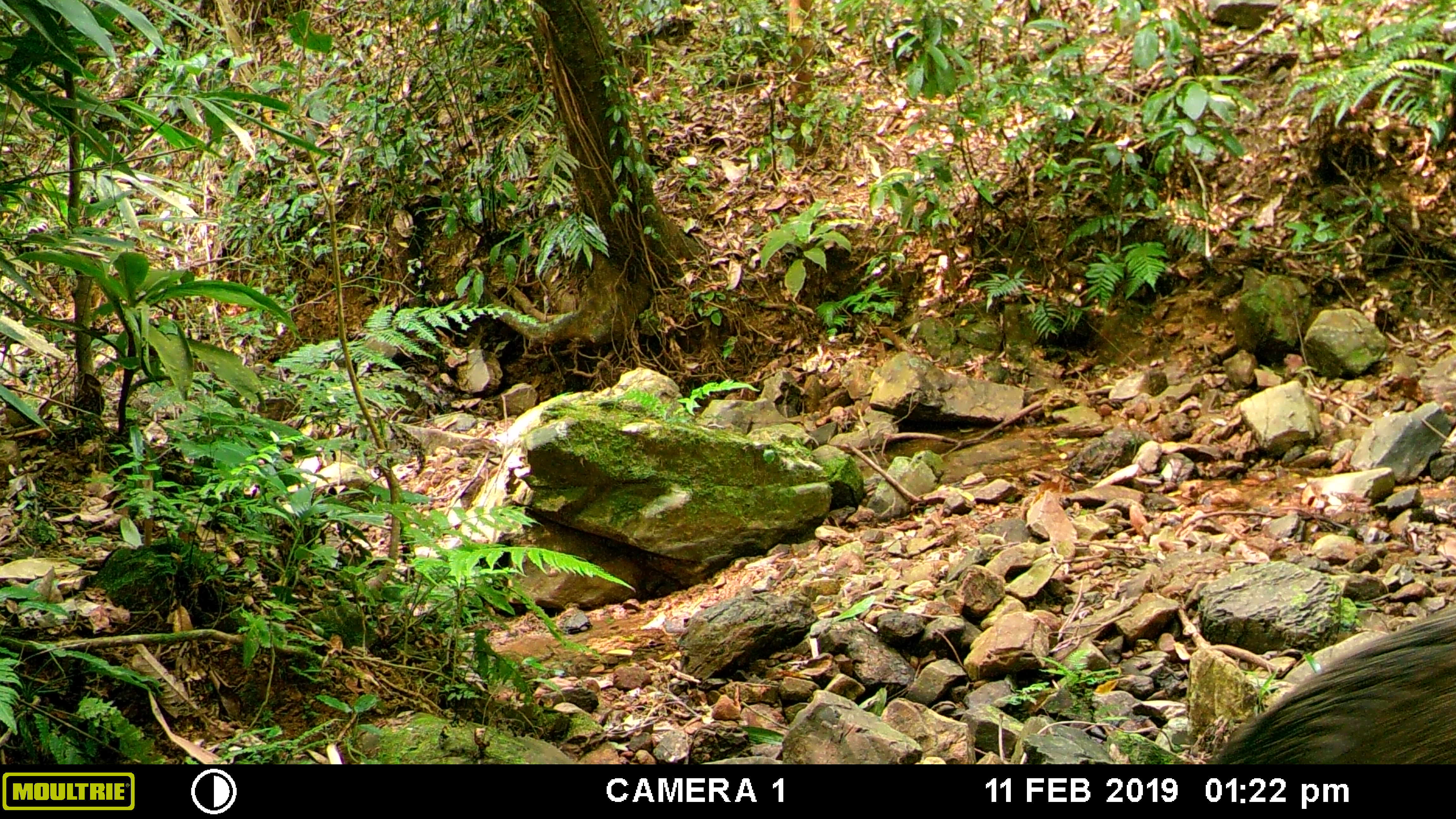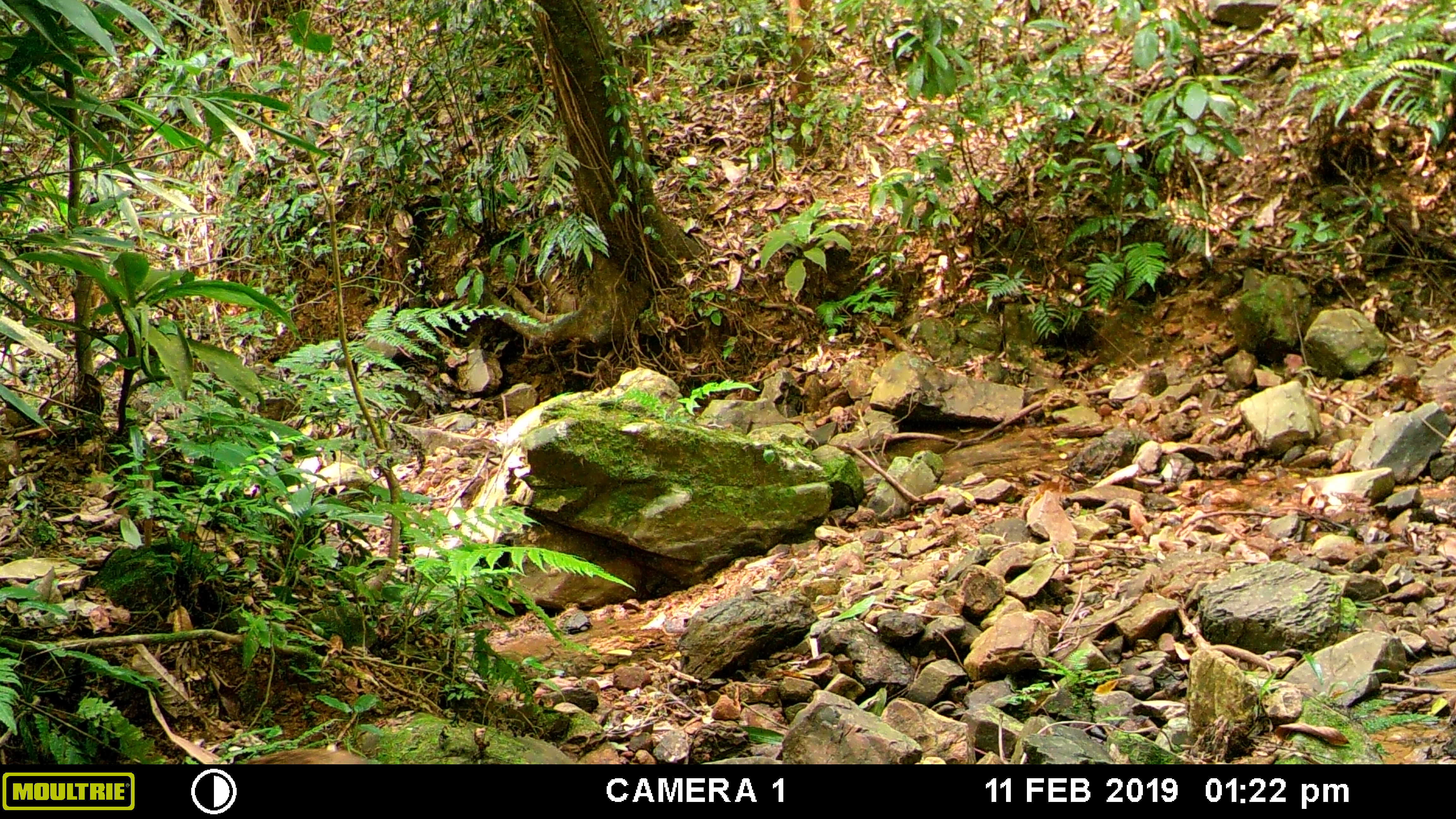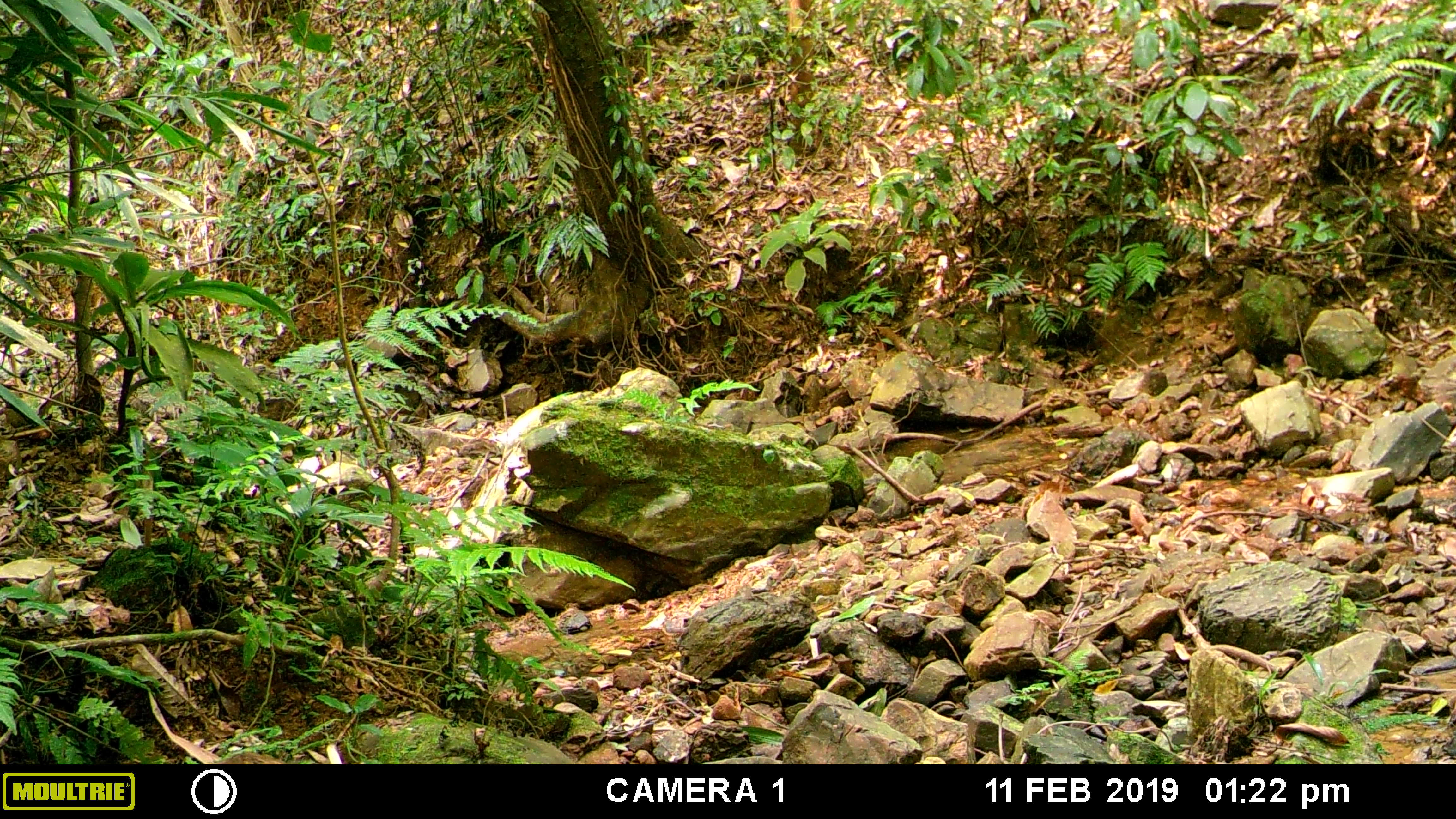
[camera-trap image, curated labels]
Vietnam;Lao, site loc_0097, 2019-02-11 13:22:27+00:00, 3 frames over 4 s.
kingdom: Animalia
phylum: Chordata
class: Mammalia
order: Artiodactyla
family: Suidae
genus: Sus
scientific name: Sus scrofa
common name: eurasian wild pig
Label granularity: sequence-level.